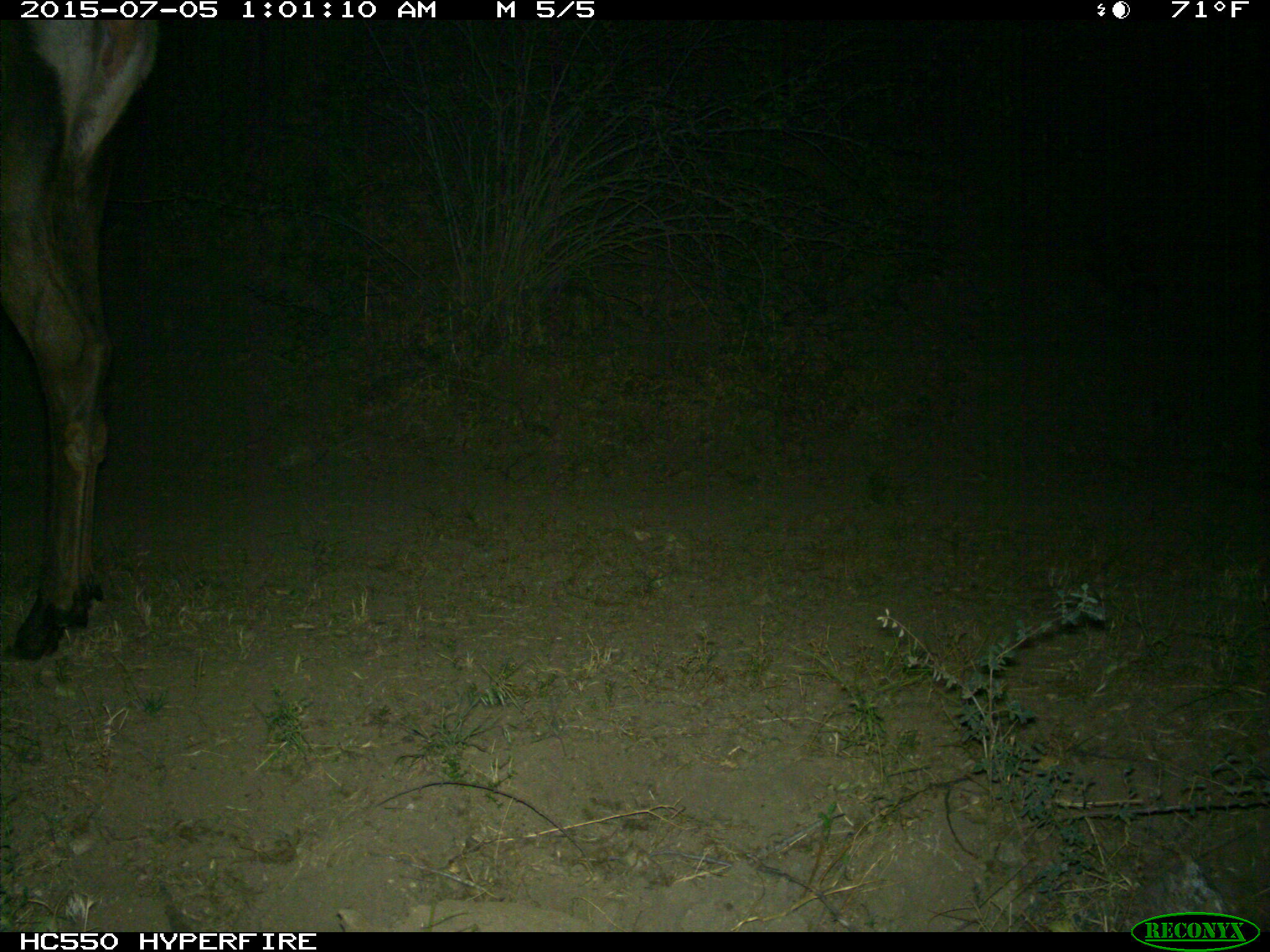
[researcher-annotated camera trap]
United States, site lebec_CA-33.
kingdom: Animalia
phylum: Chordata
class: Mammalia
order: Artiodactyla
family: Cervidae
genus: Cervus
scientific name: Cervus canadensis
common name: elk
Cervus canadensis (elk).